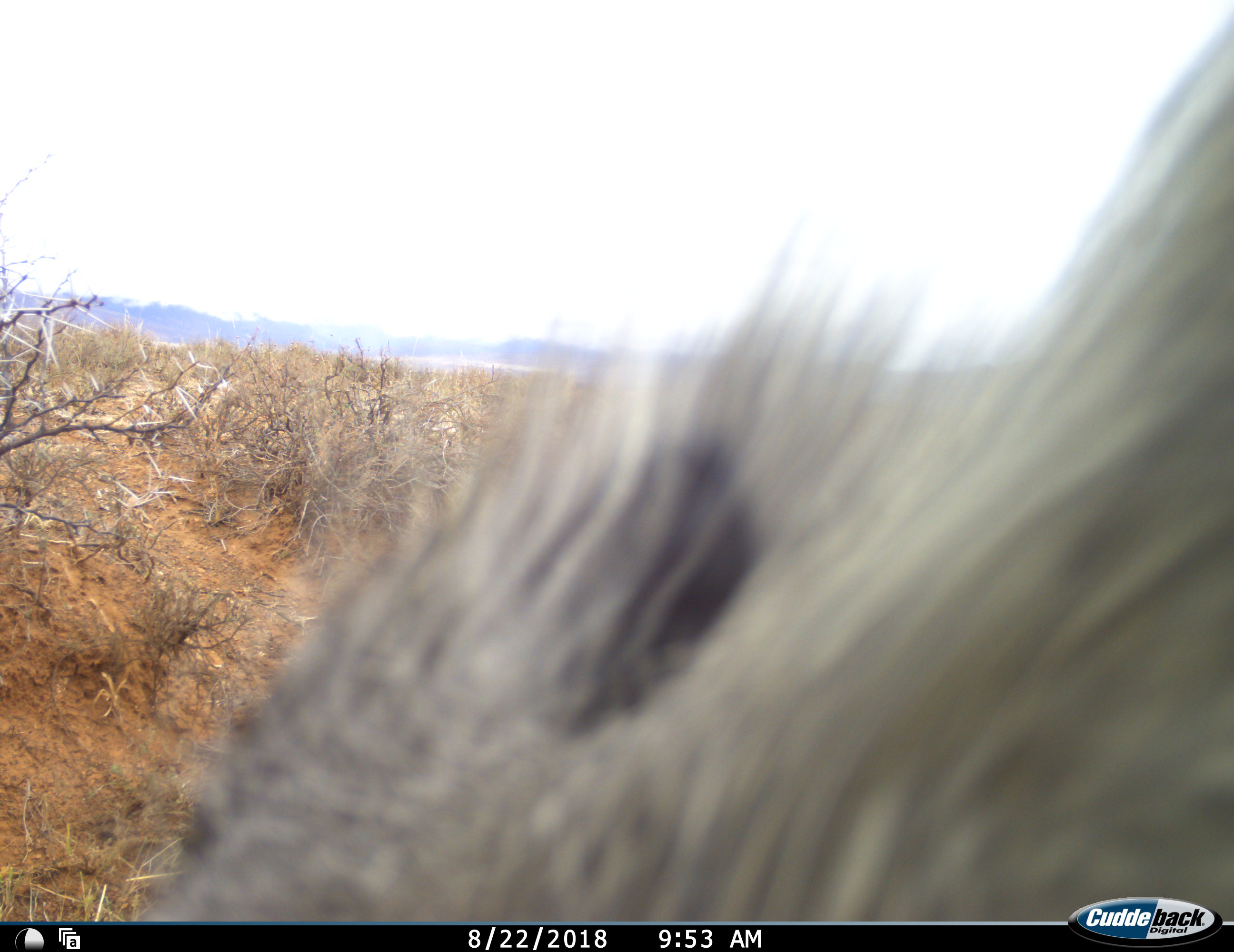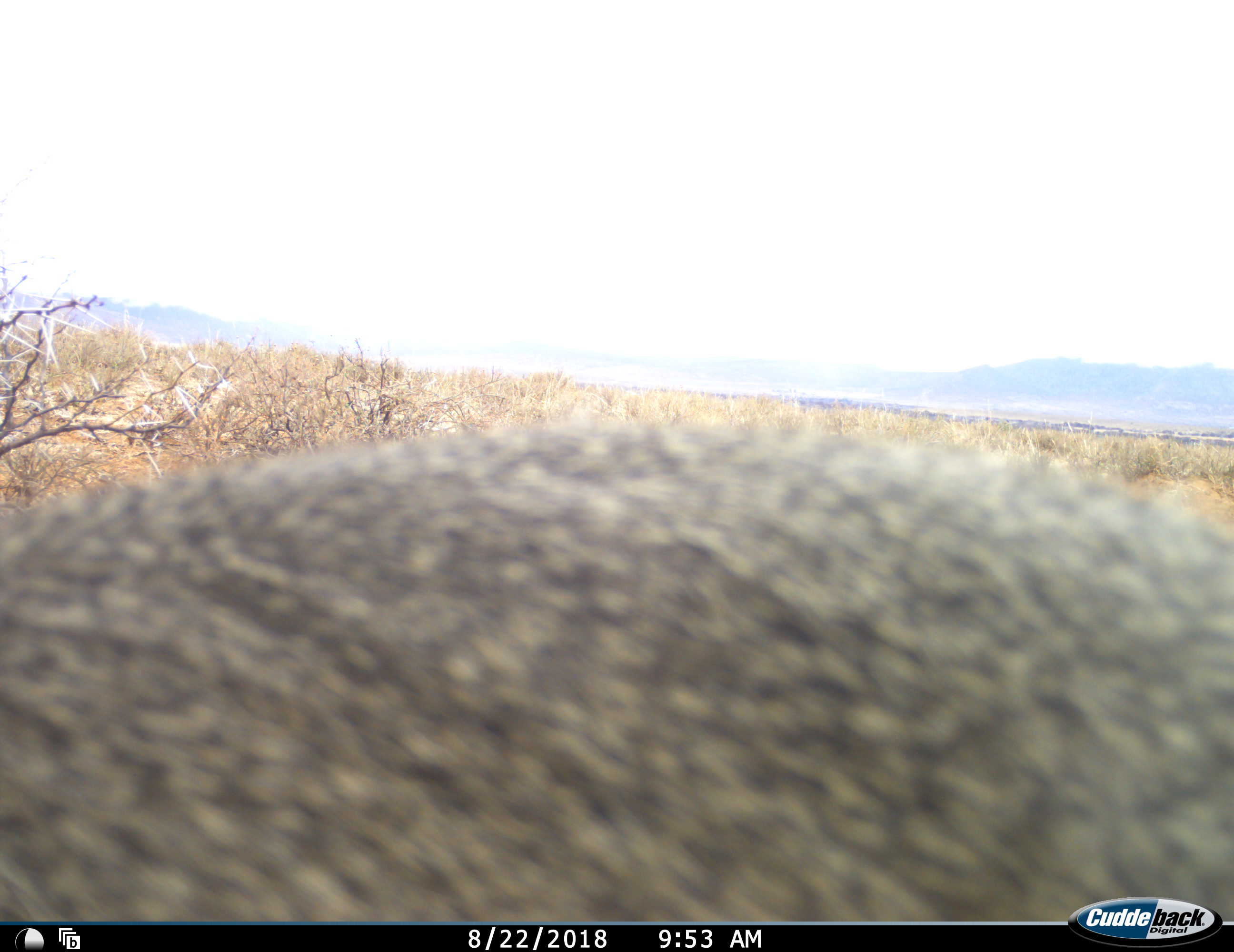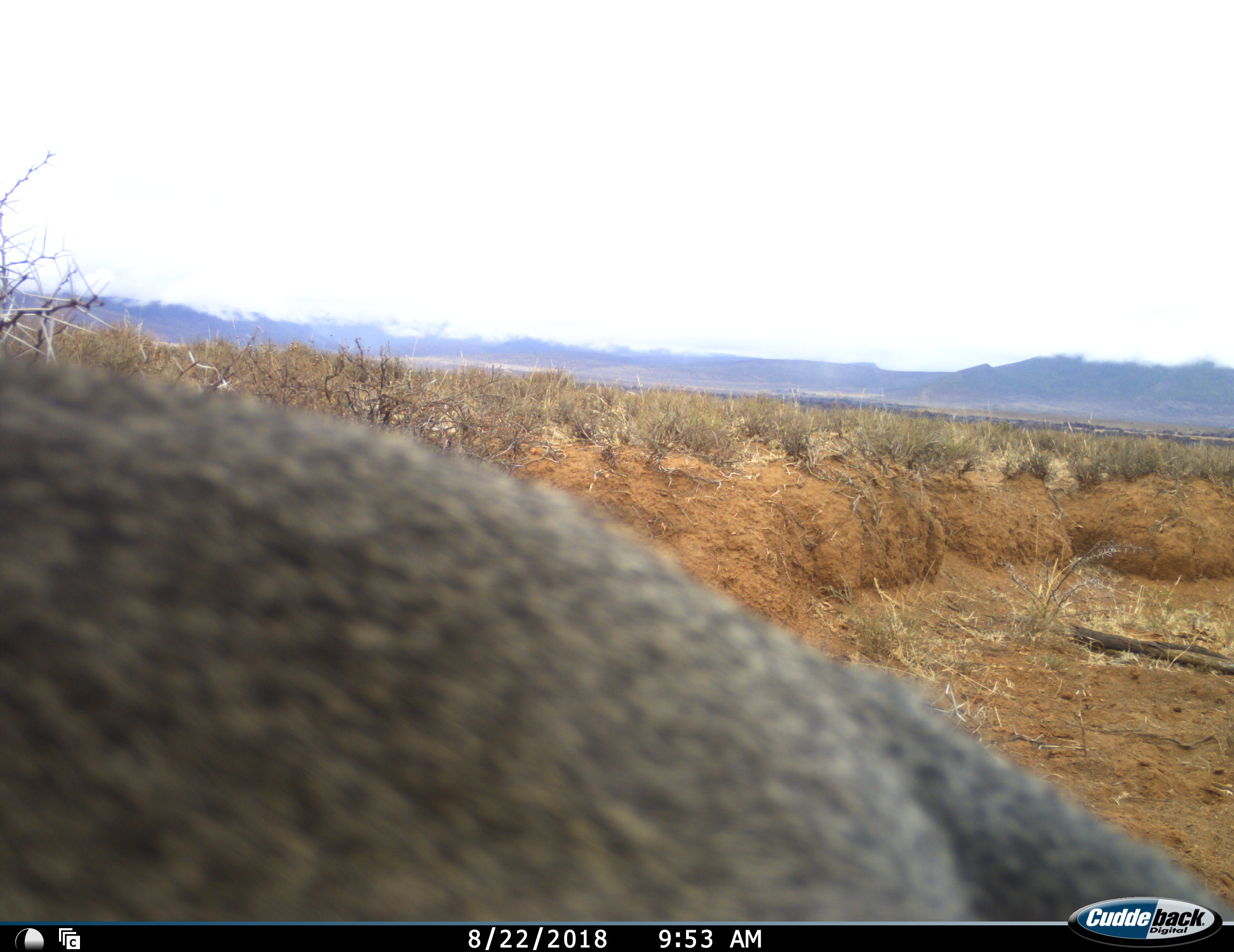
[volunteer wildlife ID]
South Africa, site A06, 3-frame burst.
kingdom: Animalia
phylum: Chordata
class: Mammalia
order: Primates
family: Cercopithecidae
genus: Chlorocebus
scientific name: Chlorocebus pygerythrus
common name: vervet monkey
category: monkeyvervet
Monkeyvervet (vervet monkey) (Chlorocebus pygerythrus), count 1. Behavior (volunteer vote fractions): standing 0%, resting 0%, moving 83%, interacting 17%. Young present (vote fraction): 0%. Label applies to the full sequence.